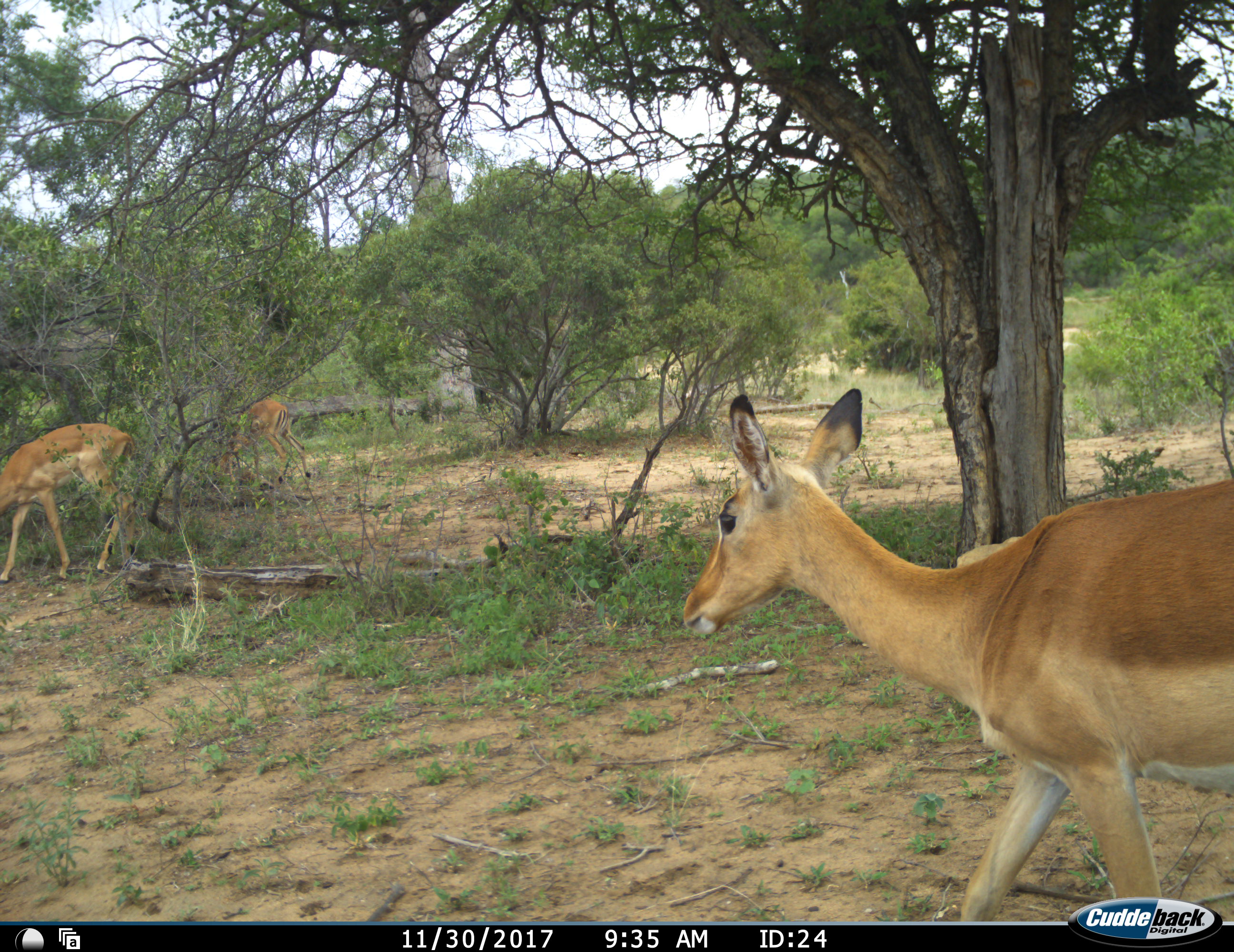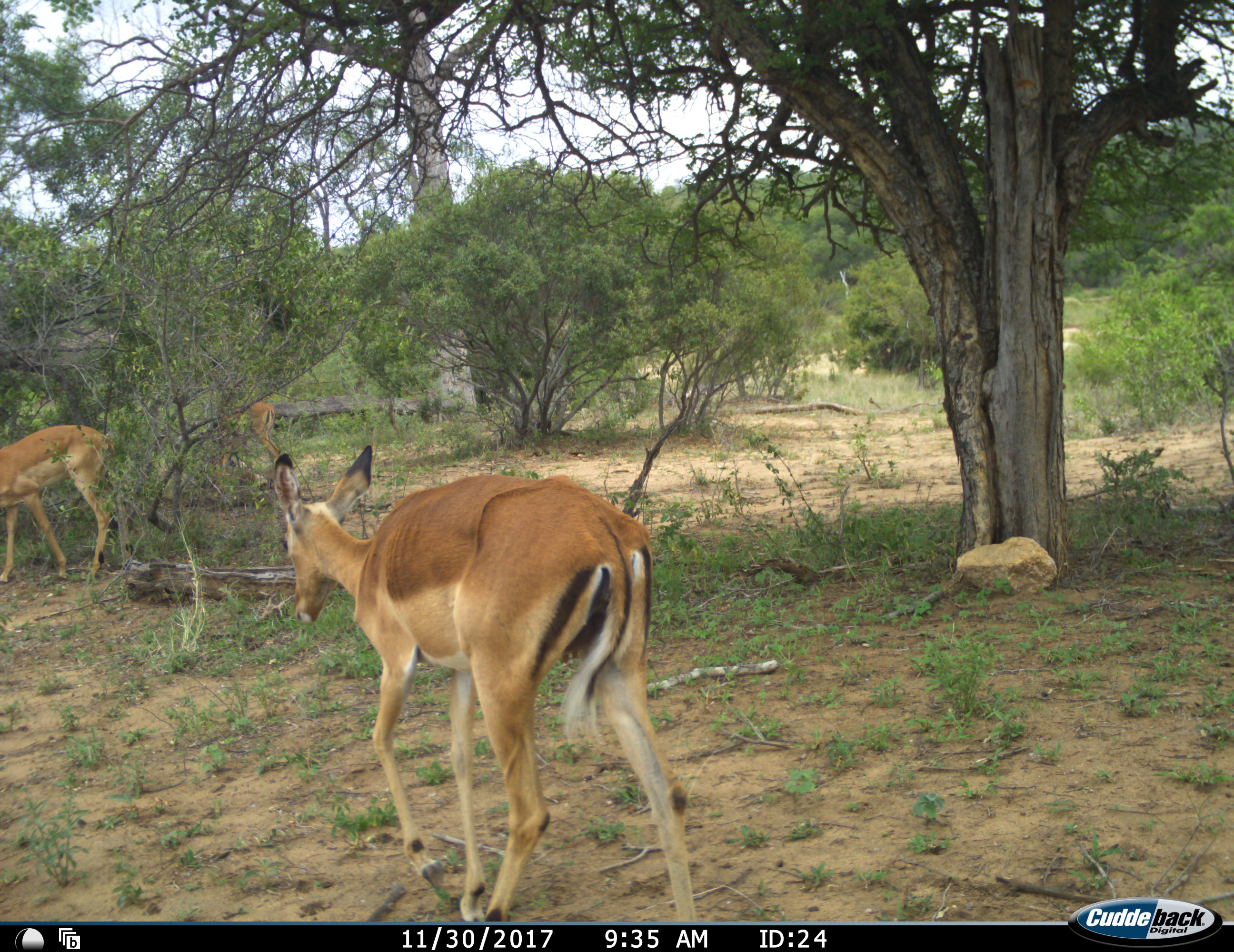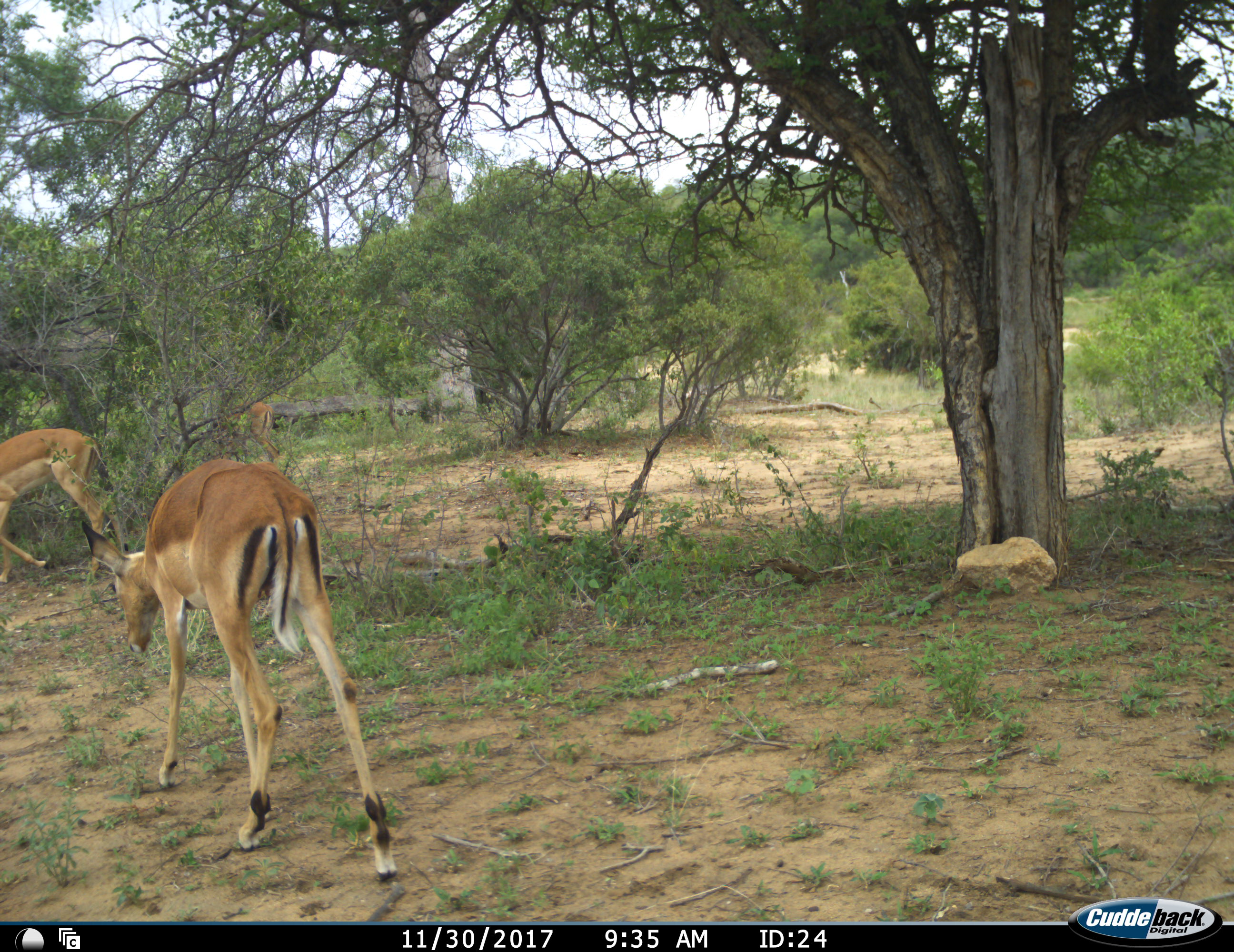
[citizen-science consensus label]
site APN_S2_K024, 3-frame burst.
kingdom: Animalia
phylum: Chordata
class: Mammalia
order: Artiodactyla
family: Bovidae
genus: Aepyceros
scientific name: Aepyceros melampus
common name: impala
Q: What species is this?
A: Impala (Aepyceros melampus).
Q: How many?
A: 3.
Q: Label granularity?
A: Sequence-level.